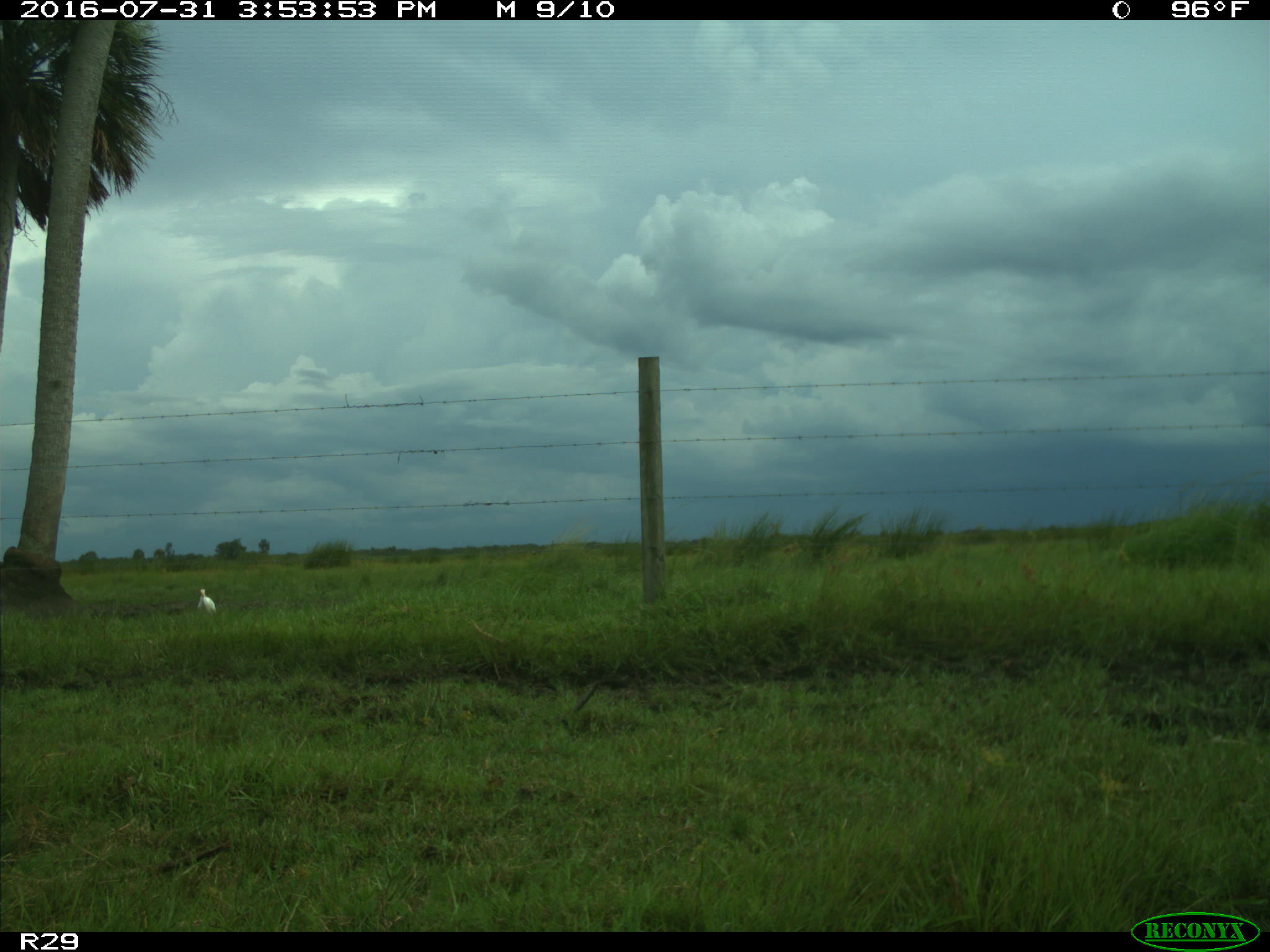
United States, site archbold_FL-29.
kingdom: Animalia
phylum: Chordata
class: Aves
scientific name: Aves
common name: birds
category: unidentified bird